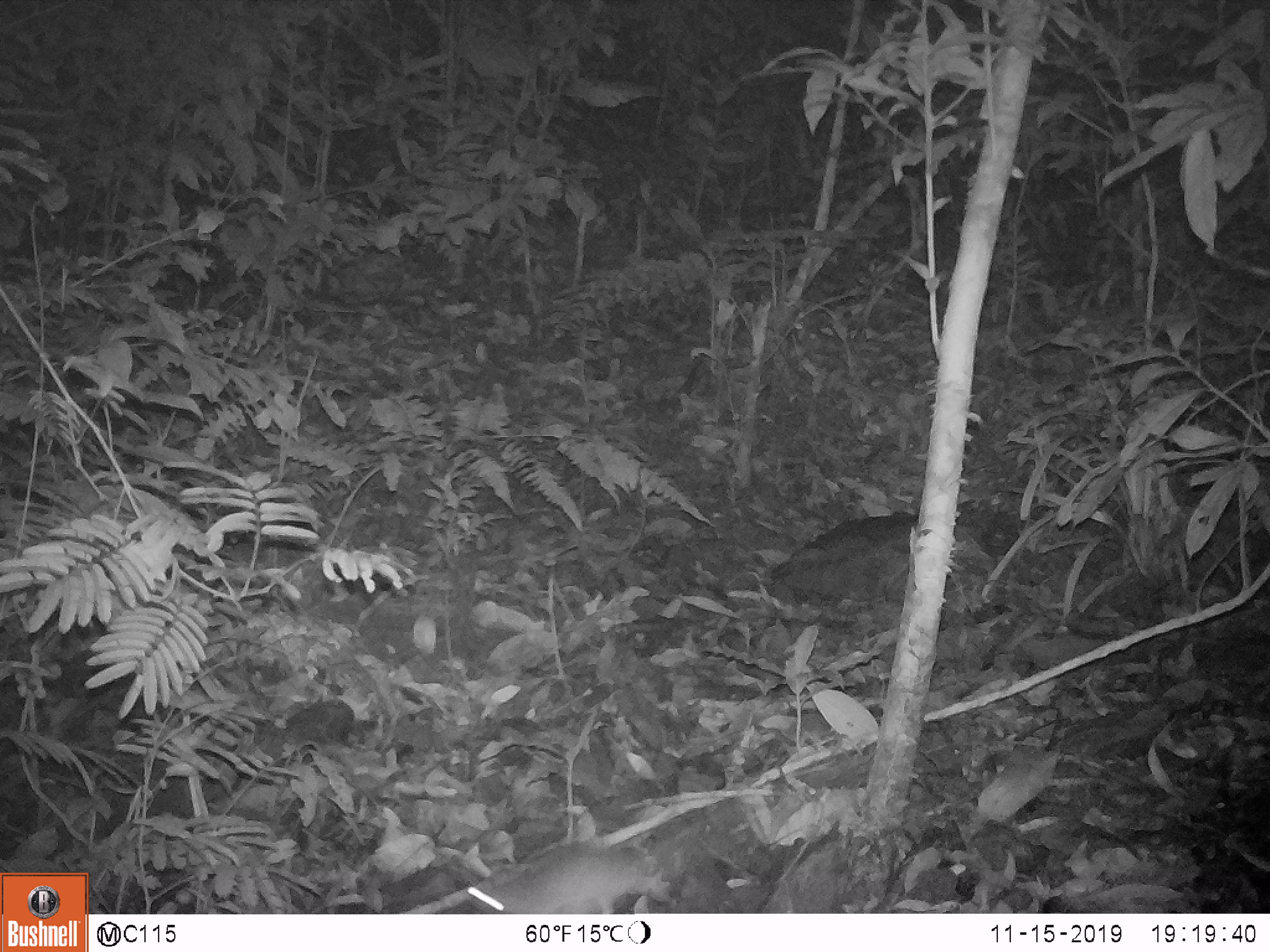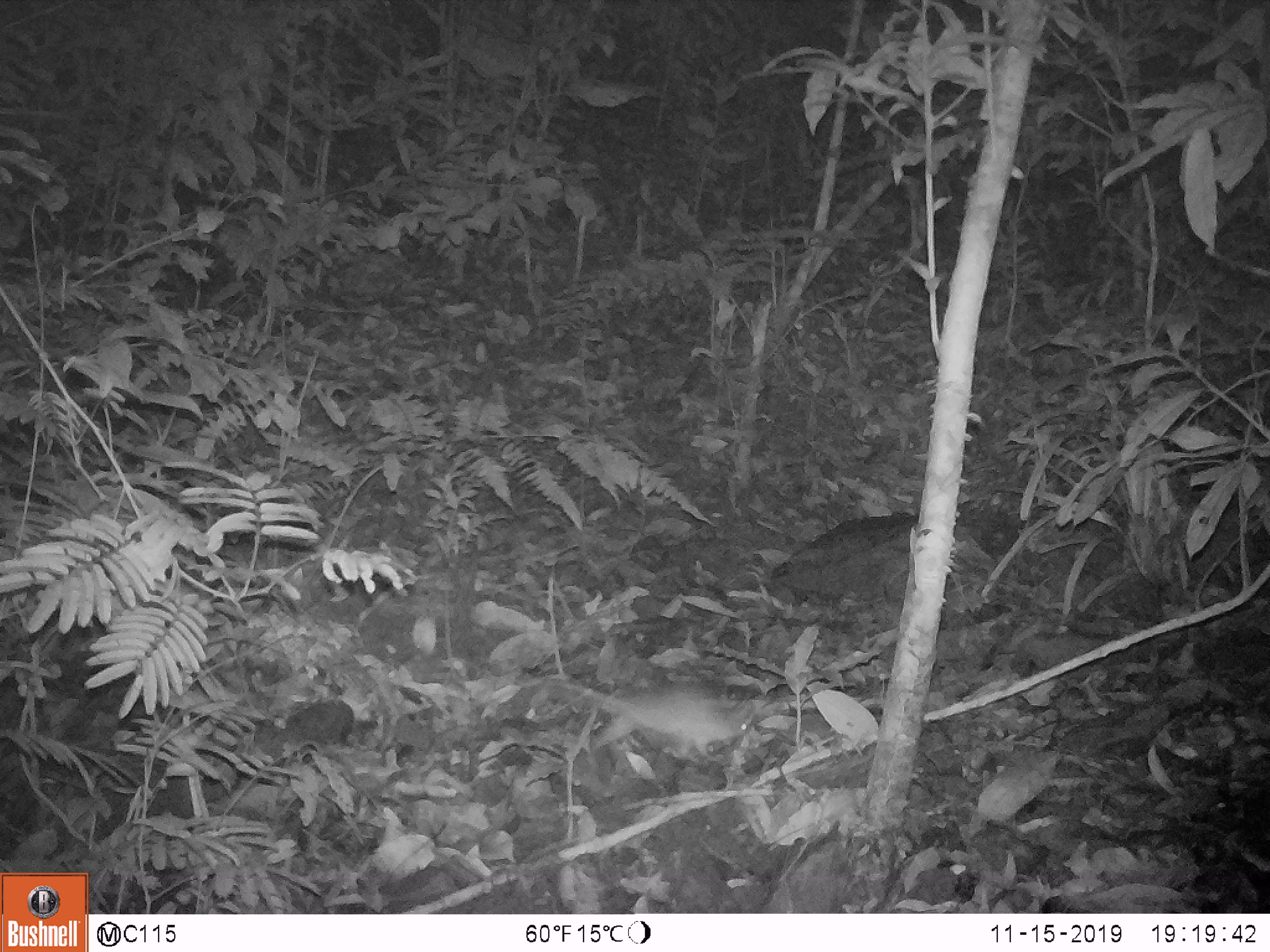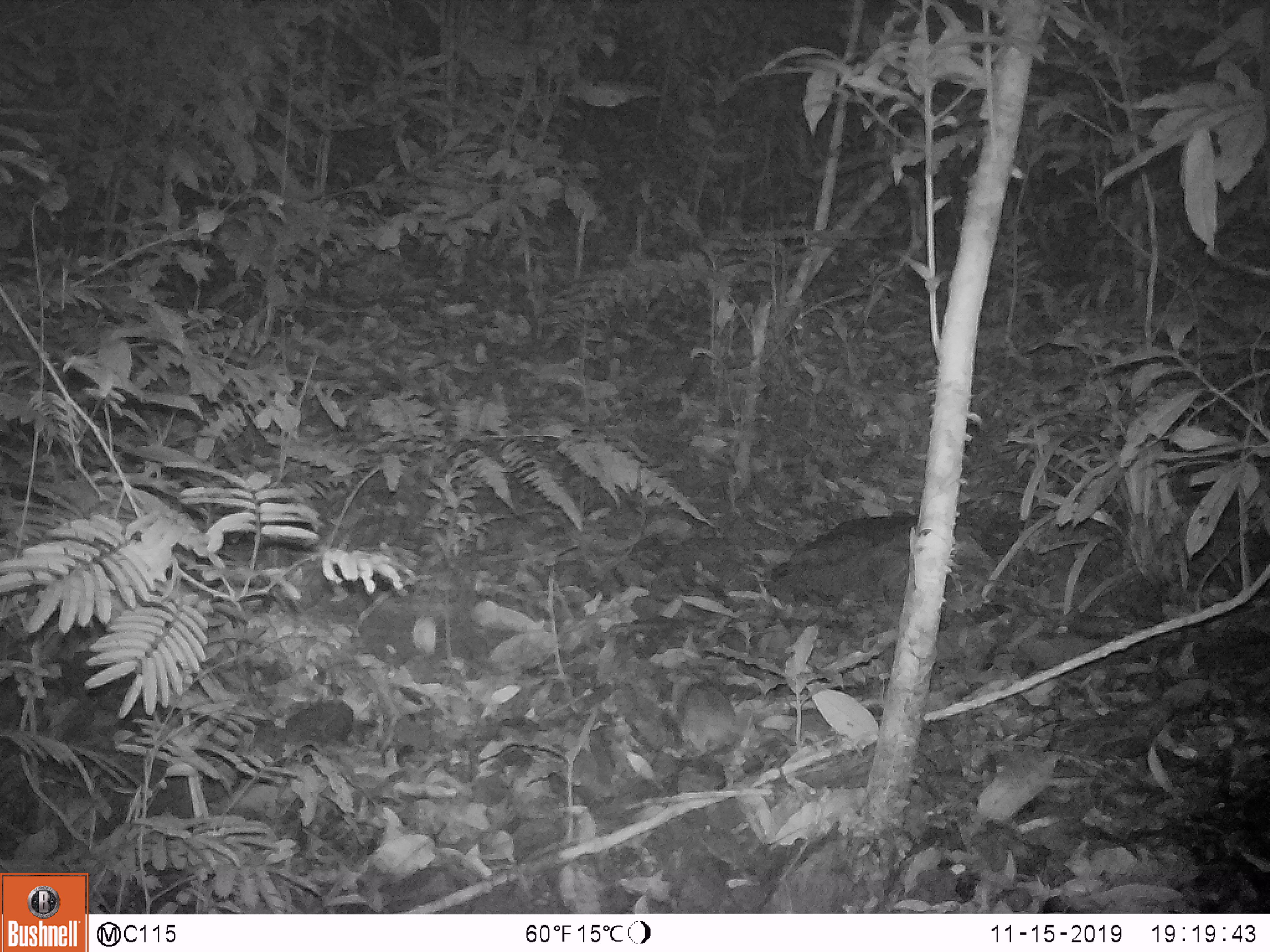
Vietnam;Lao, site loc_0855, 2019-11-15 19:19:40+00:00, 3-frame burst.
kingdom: Animalia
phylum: Chordata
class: Mammalia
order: Rodentia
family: Muridae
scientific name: Muridae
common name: old-world mice and rats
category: unidentified murid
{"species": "unidentified murid (old-world mice and rats) (Muridae)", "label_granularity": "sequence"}